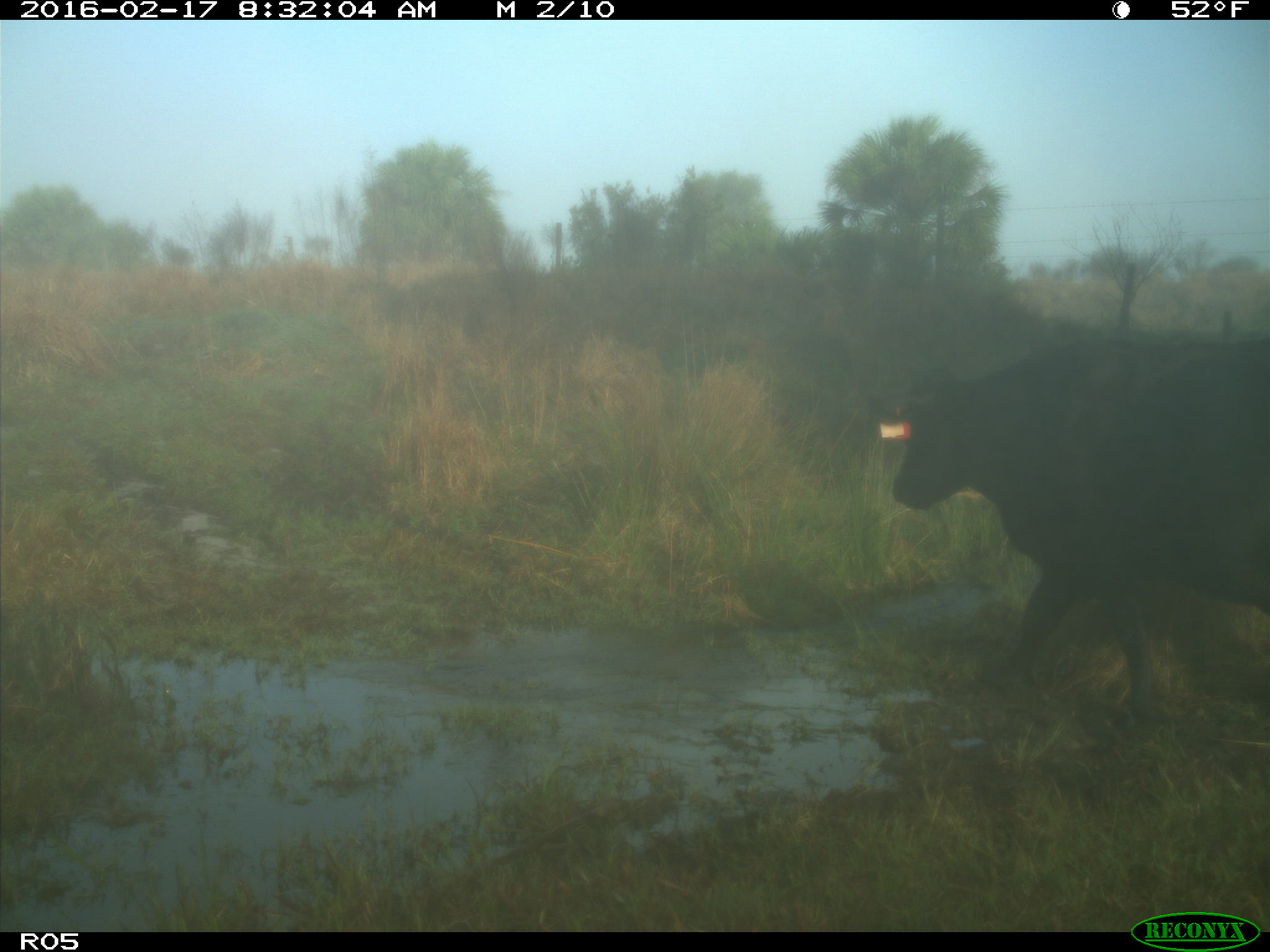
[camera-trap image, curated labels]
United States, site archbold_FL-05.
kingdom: Animalia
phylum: Chordata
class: Mammalia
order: Artiodactyla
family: Bovidae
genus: Bos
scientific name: Bos taurus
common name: domestic cow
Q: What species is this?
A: Bos taurus (domestic cow).